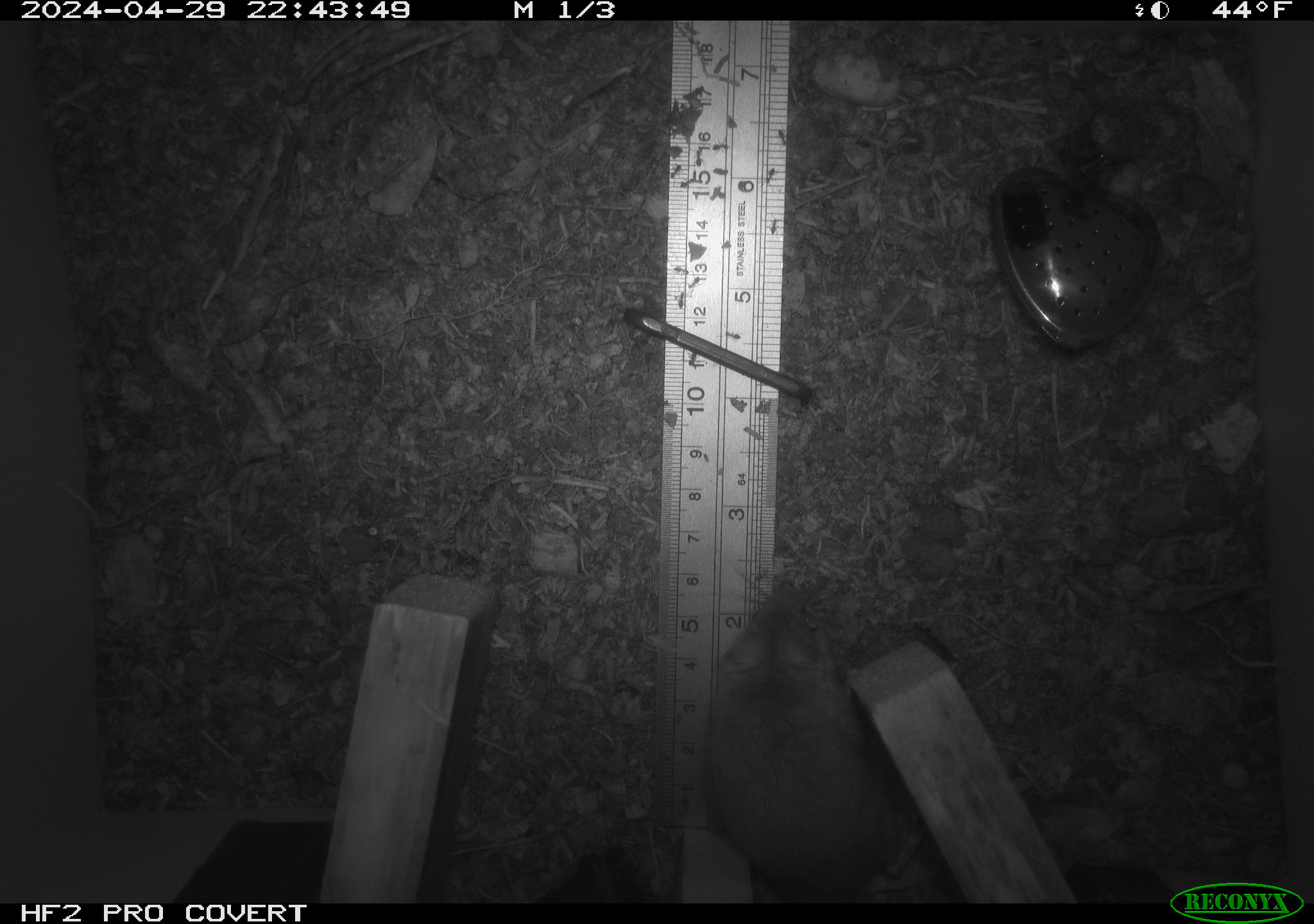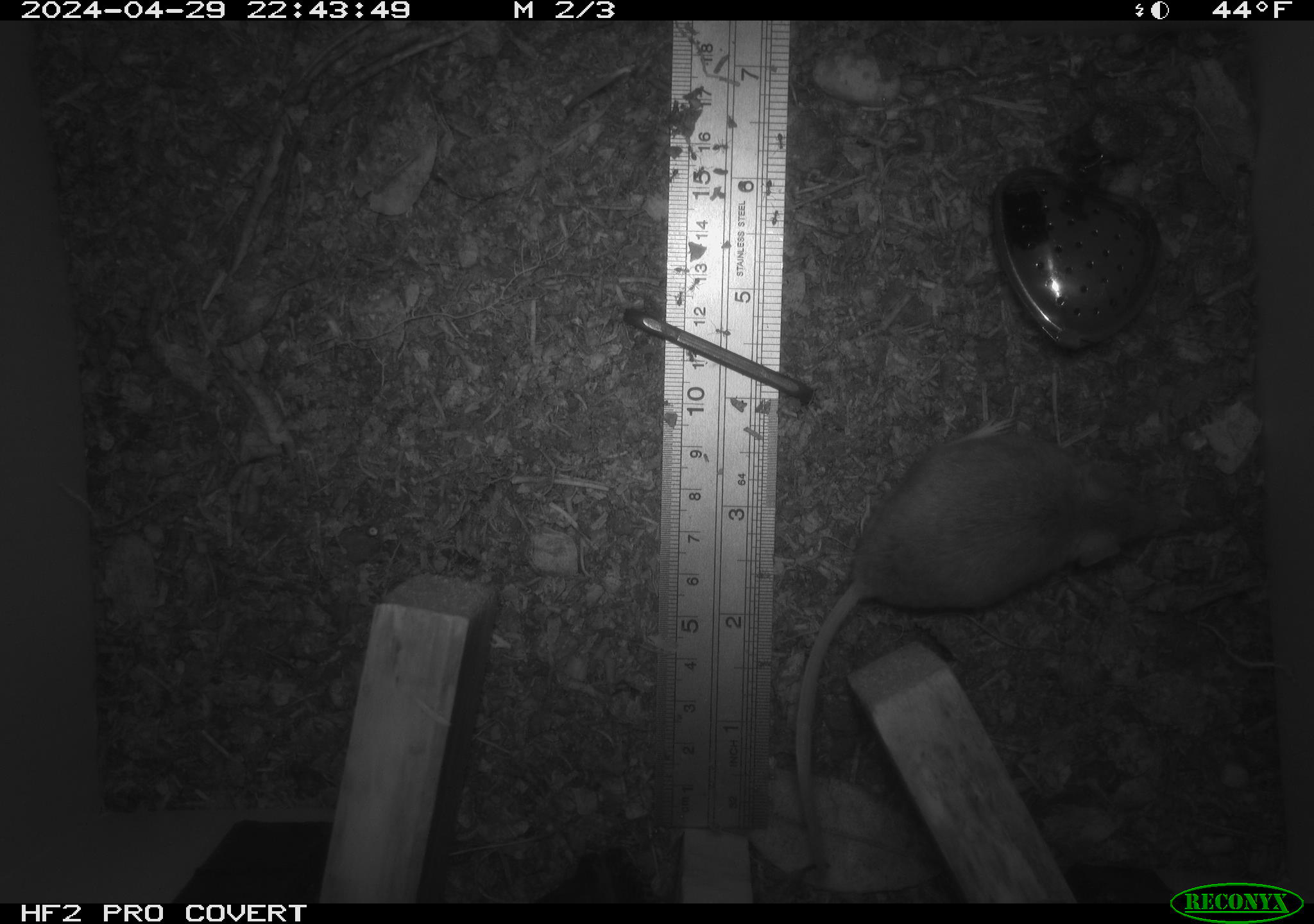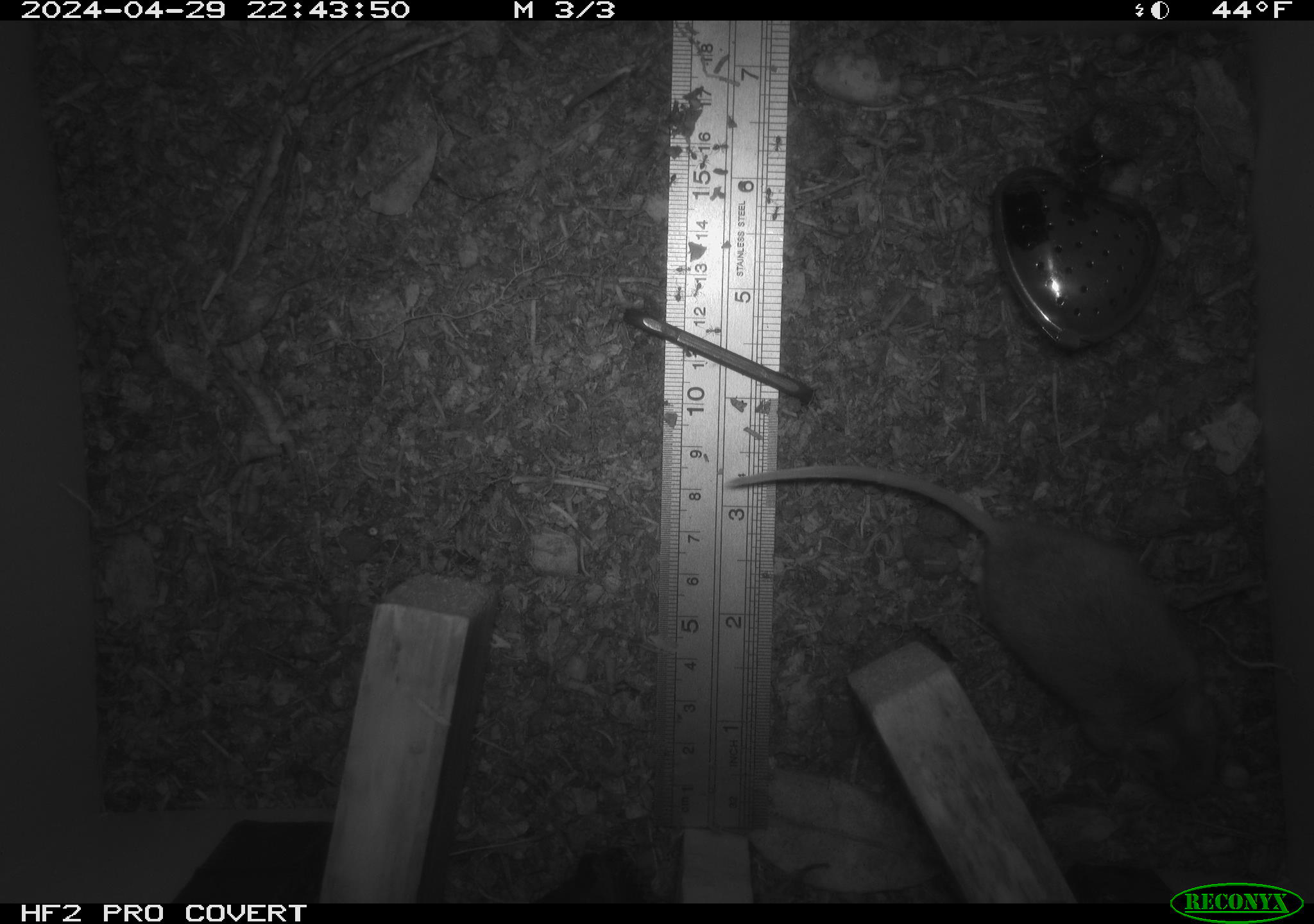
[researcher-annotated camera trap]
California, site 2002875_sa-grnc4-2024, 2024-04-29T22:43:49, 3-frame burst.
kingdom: Animalia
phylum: Chordata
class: Mammalia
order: Rodentia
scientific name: Rodentia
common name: rodent